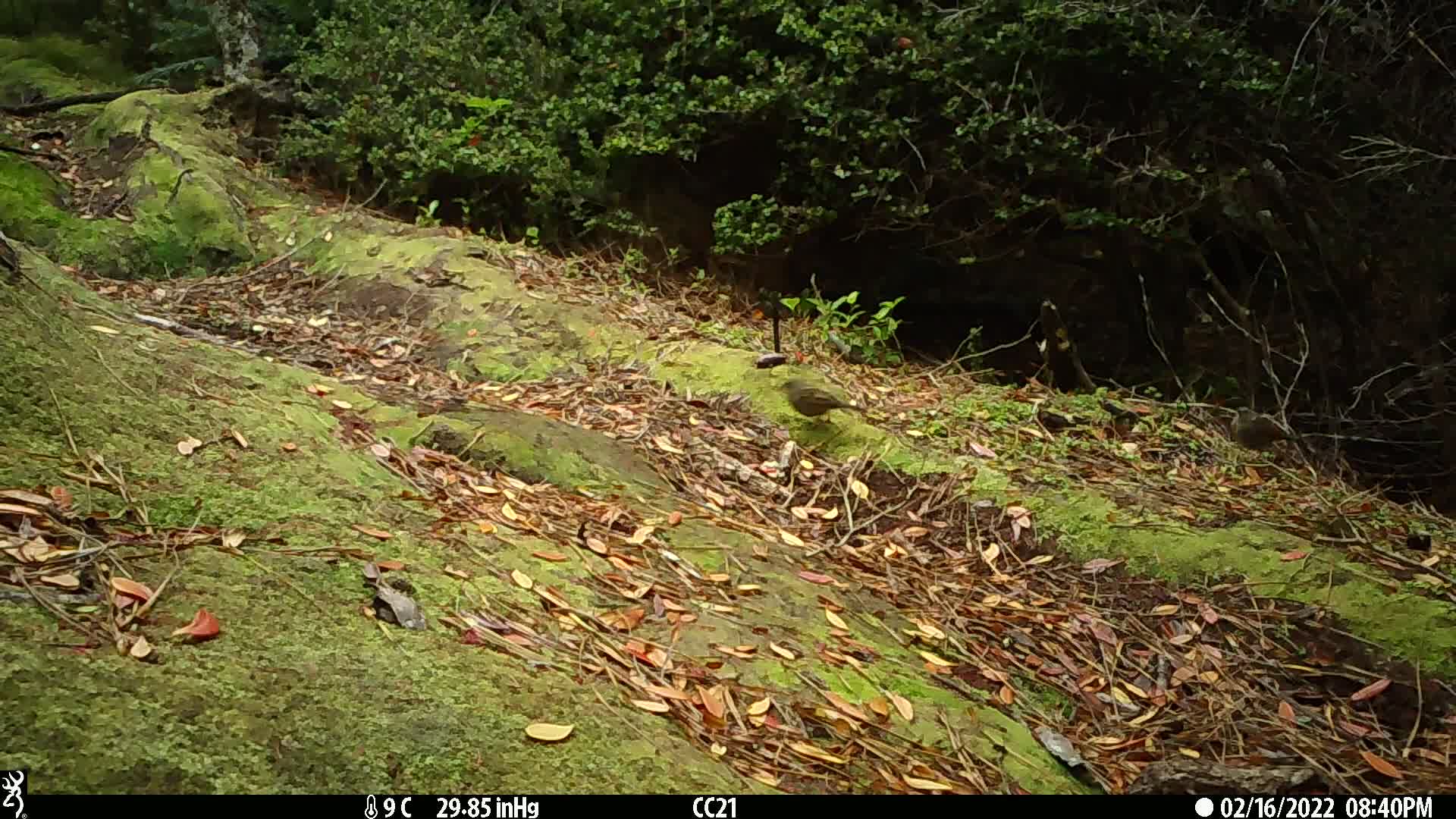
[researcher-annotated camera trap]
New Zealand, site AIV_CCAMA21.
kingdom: Animalia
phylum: Chordata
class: Aves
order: Passeriformes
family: Prunellidae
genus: Prunella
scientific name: Prunella modularis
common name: dunnock